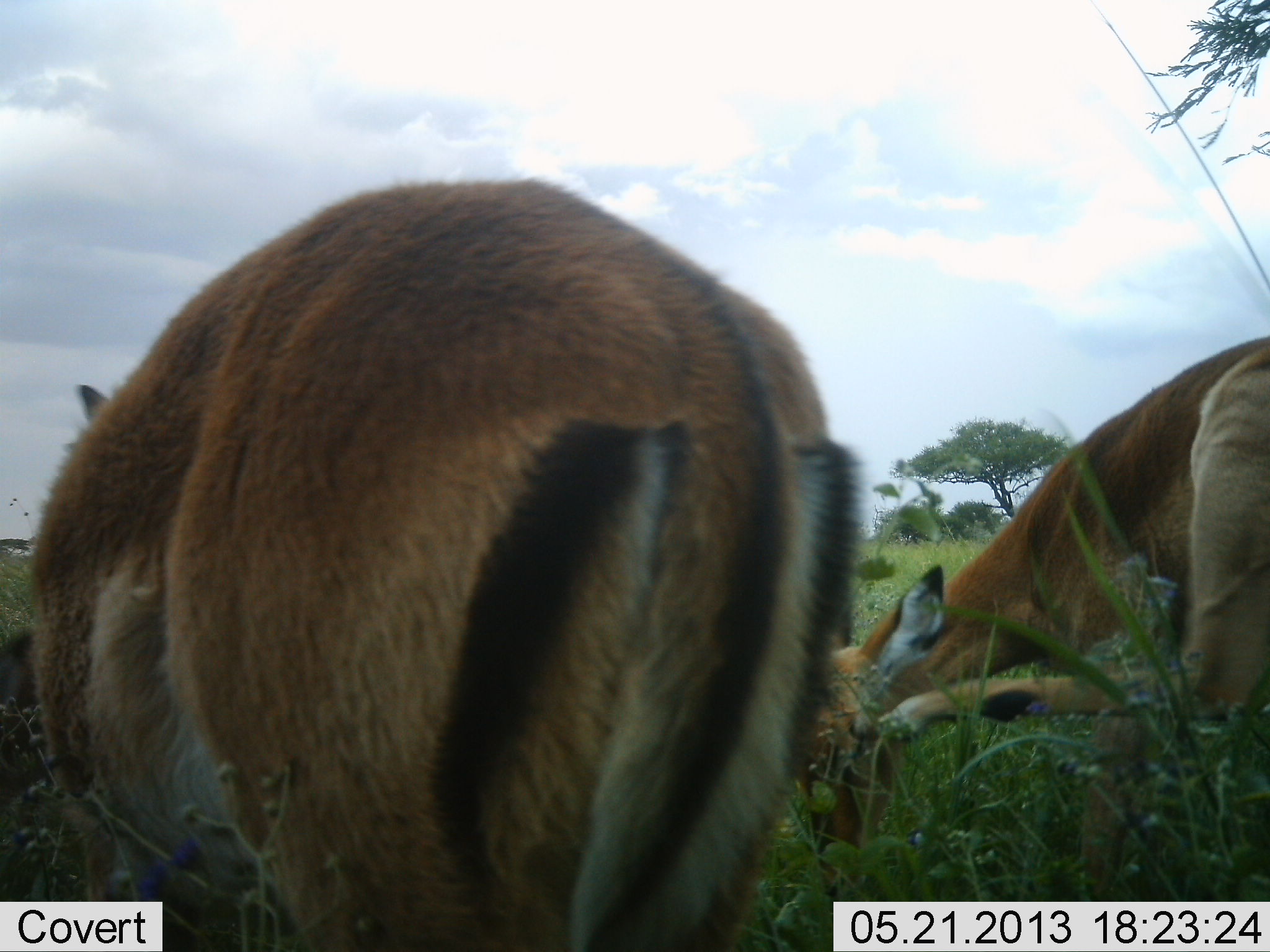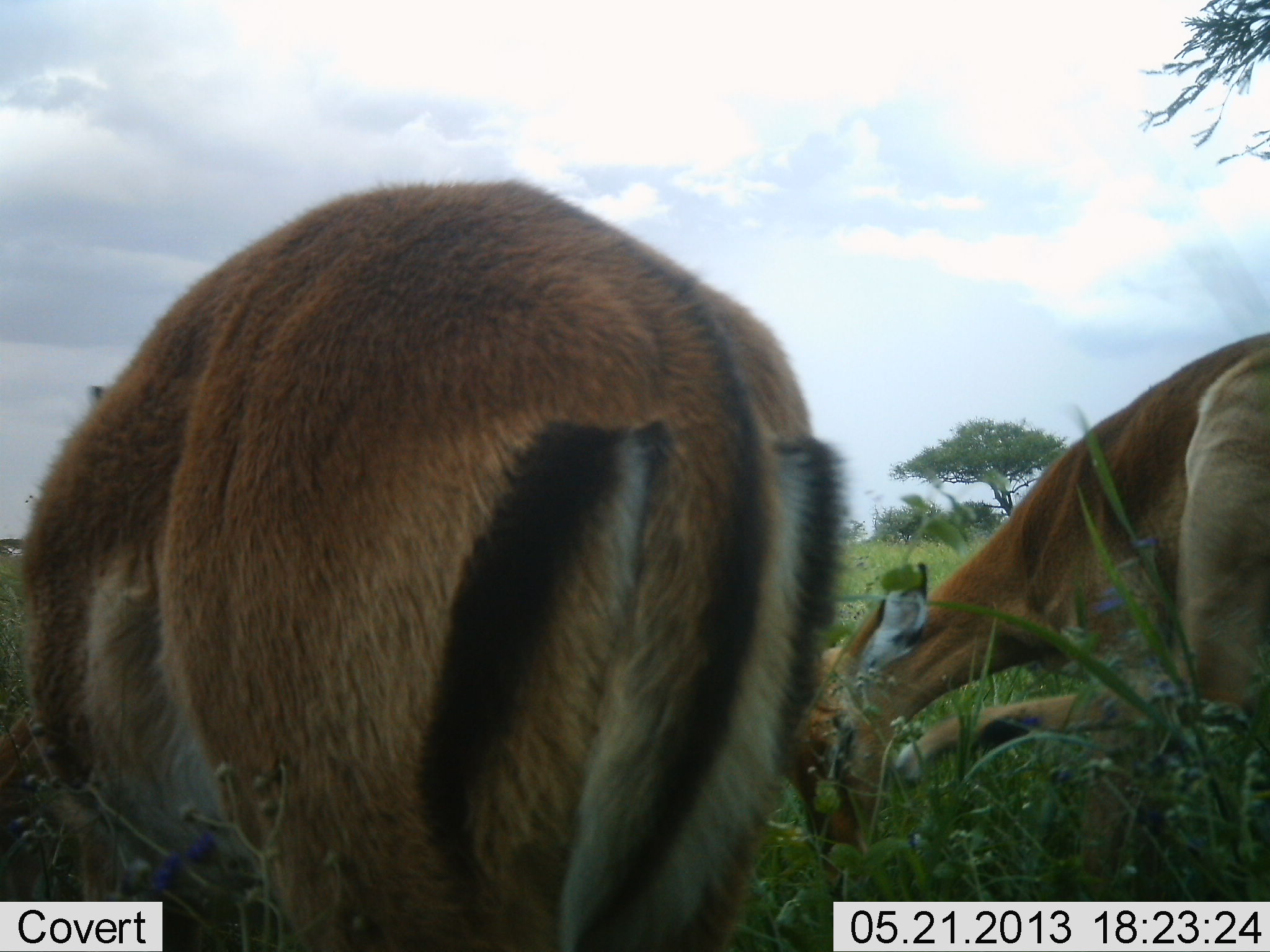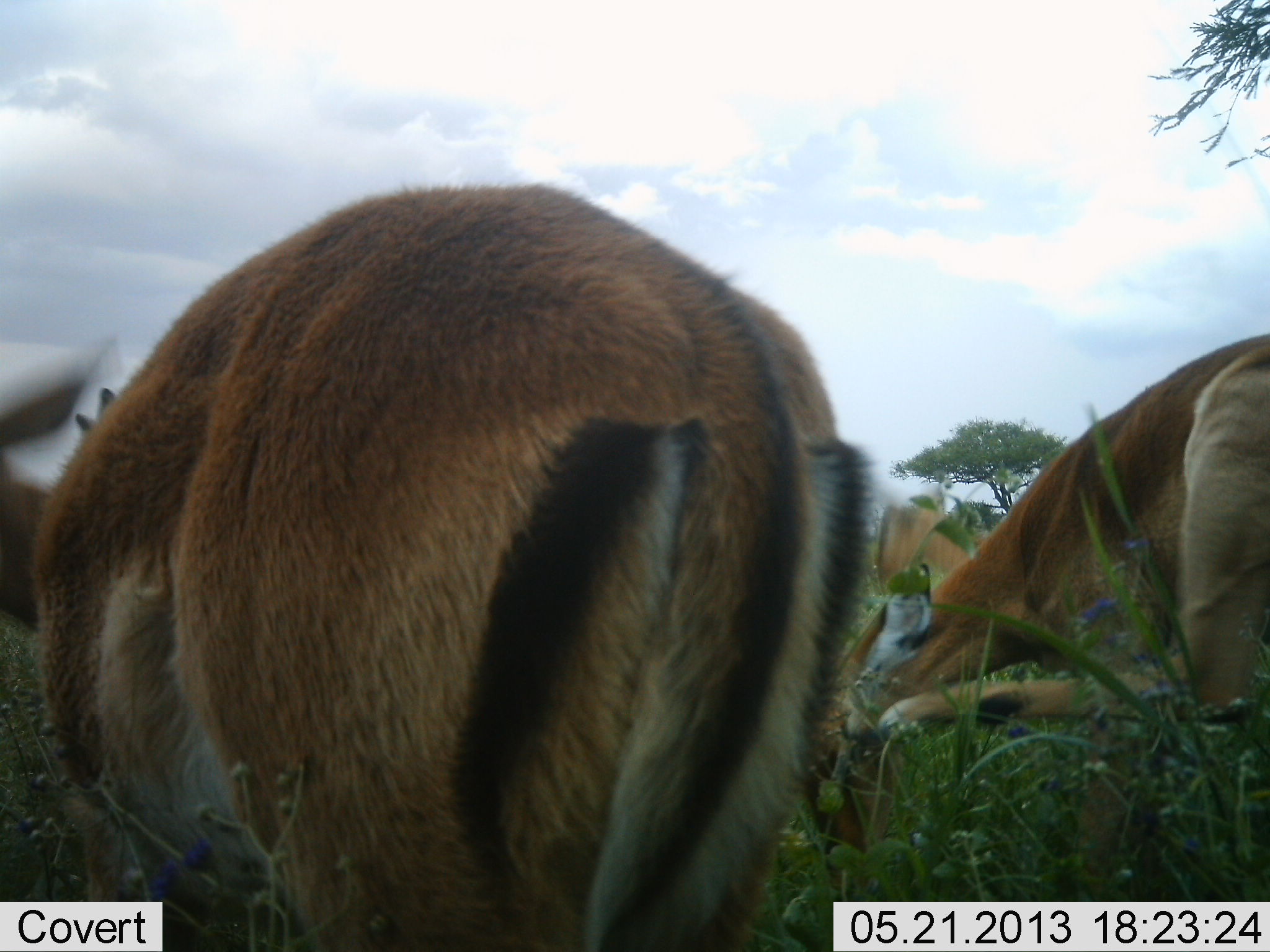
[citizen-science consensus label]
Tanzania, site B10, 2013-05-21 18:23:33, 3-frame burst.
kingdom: Animalia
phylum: Chordata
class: Mammalia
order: Artiodactyla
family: Bovidae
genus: Aepyceros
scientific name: Aepyceros melampus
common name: impala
Impala (Aepyceros melampus), count 3. Behavior (volunteer vote fractions): standing 70%, resting 10%, moving 10%, interacting 10%. Young present (vote fraction): 0%. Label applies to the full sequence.